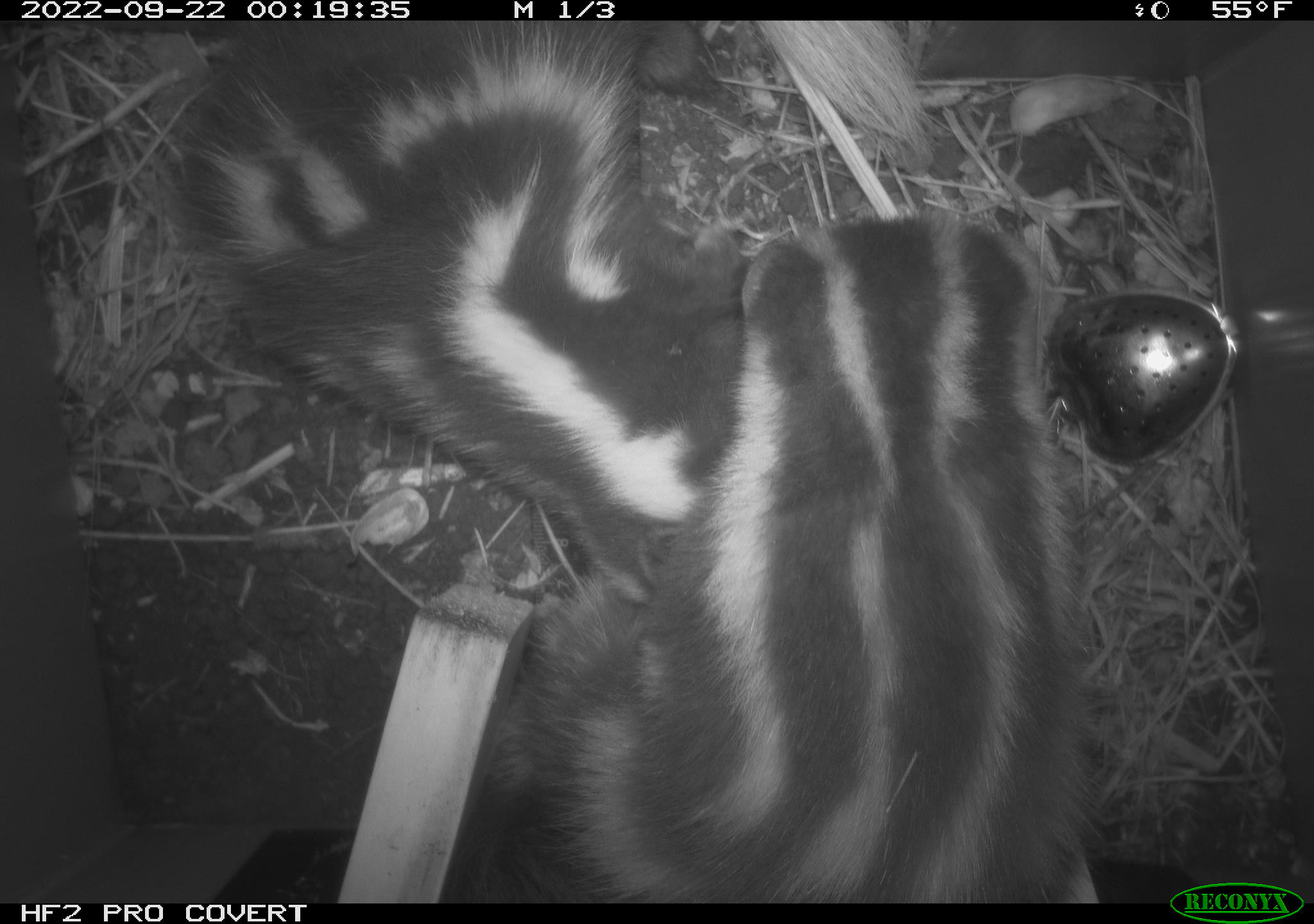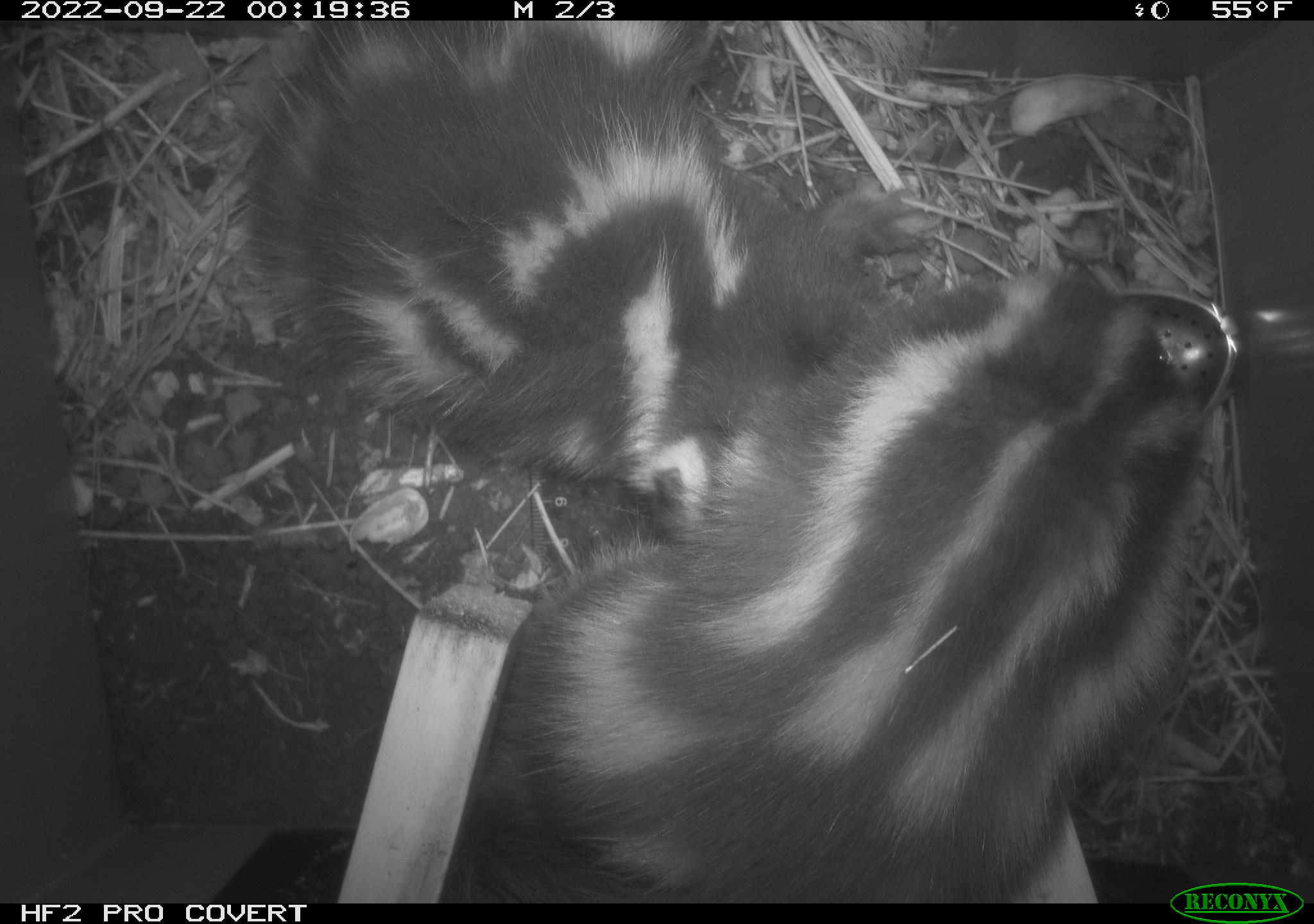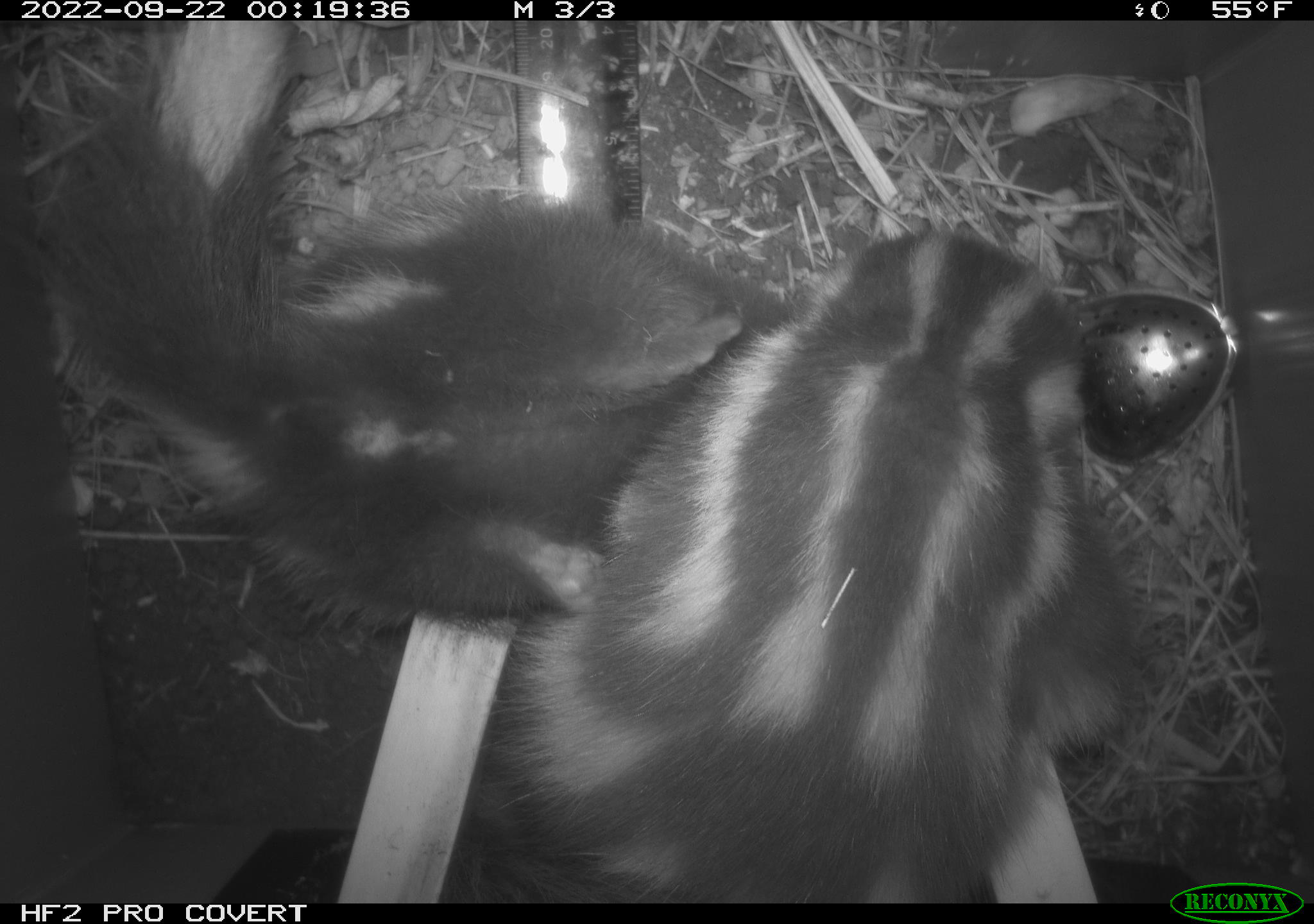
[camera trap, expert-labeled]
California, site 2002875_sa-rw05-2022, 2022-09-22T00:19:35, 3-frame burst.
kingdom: Animalia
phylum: Chordata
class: Mammalia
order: Carnivora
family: Mephitidae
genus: Spilogale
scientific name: Spilogale gracilis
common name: western spotted skunk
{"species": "western spotted skunk (Spilogale gracilis)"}